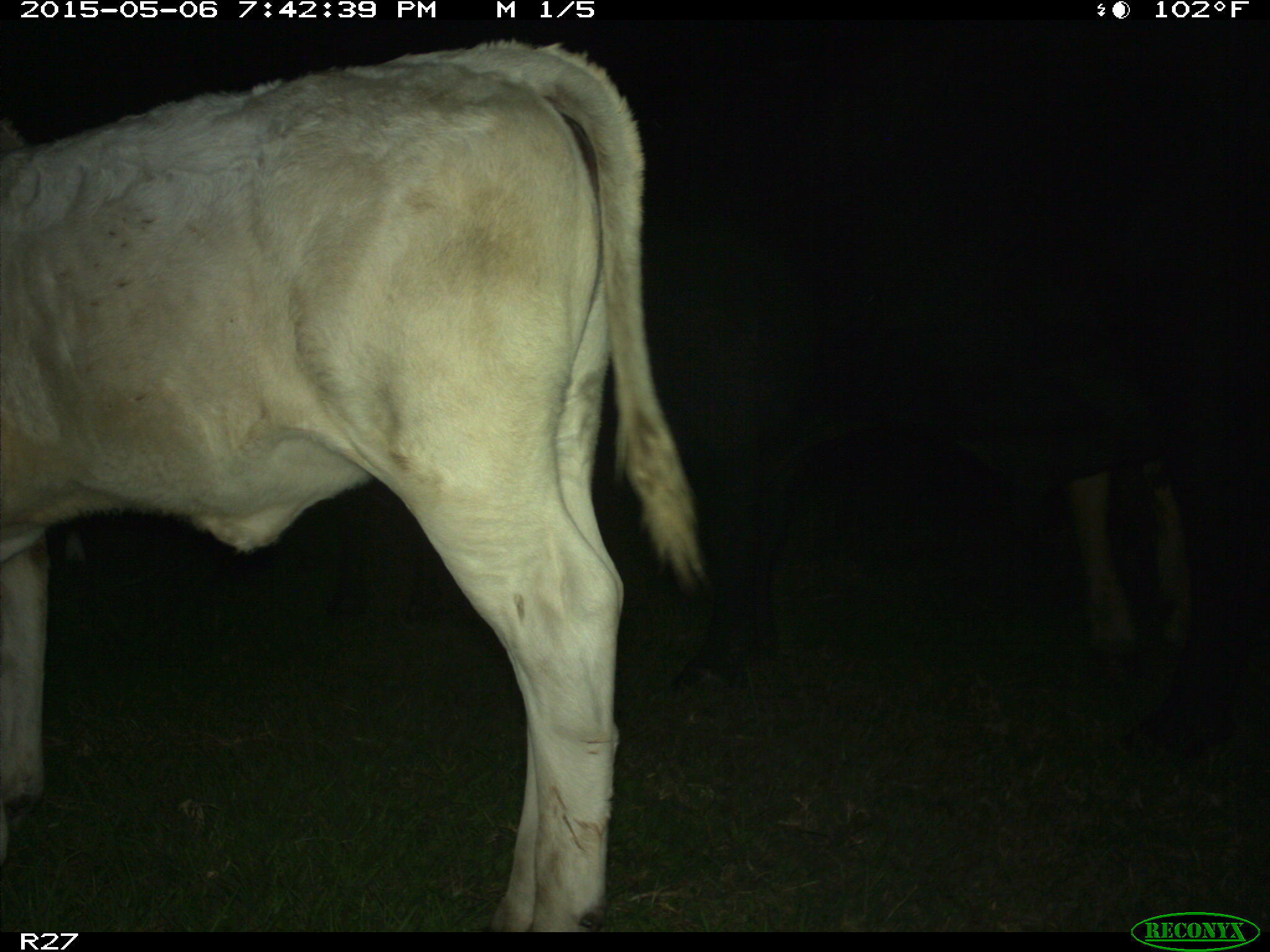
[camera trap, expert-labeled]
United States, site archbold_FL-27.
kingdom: Animalia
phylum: Chordata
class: Mammalia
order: Artiodactyla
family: Bovidae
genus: Bos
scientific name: Bos taurus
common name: domestic cow